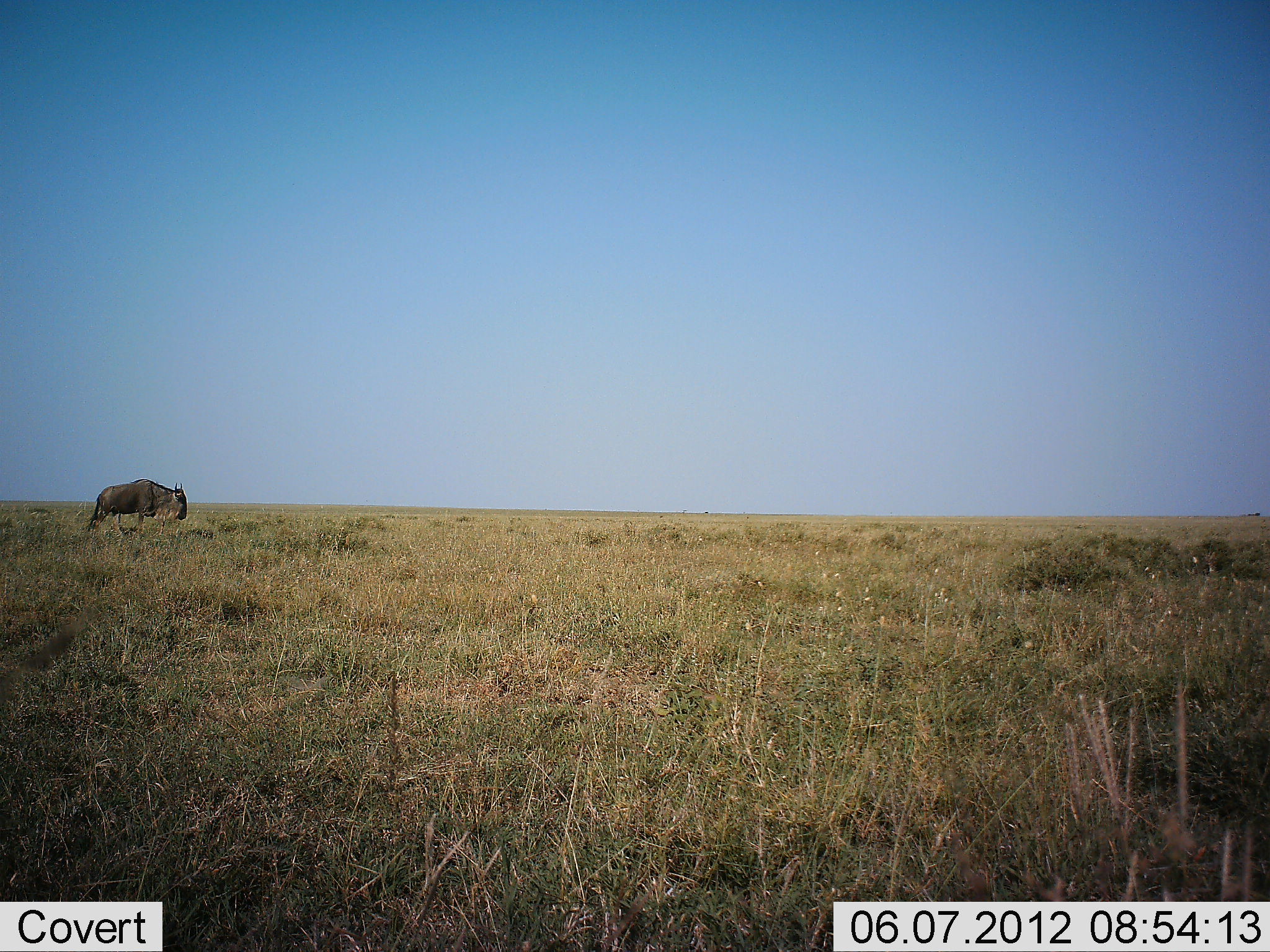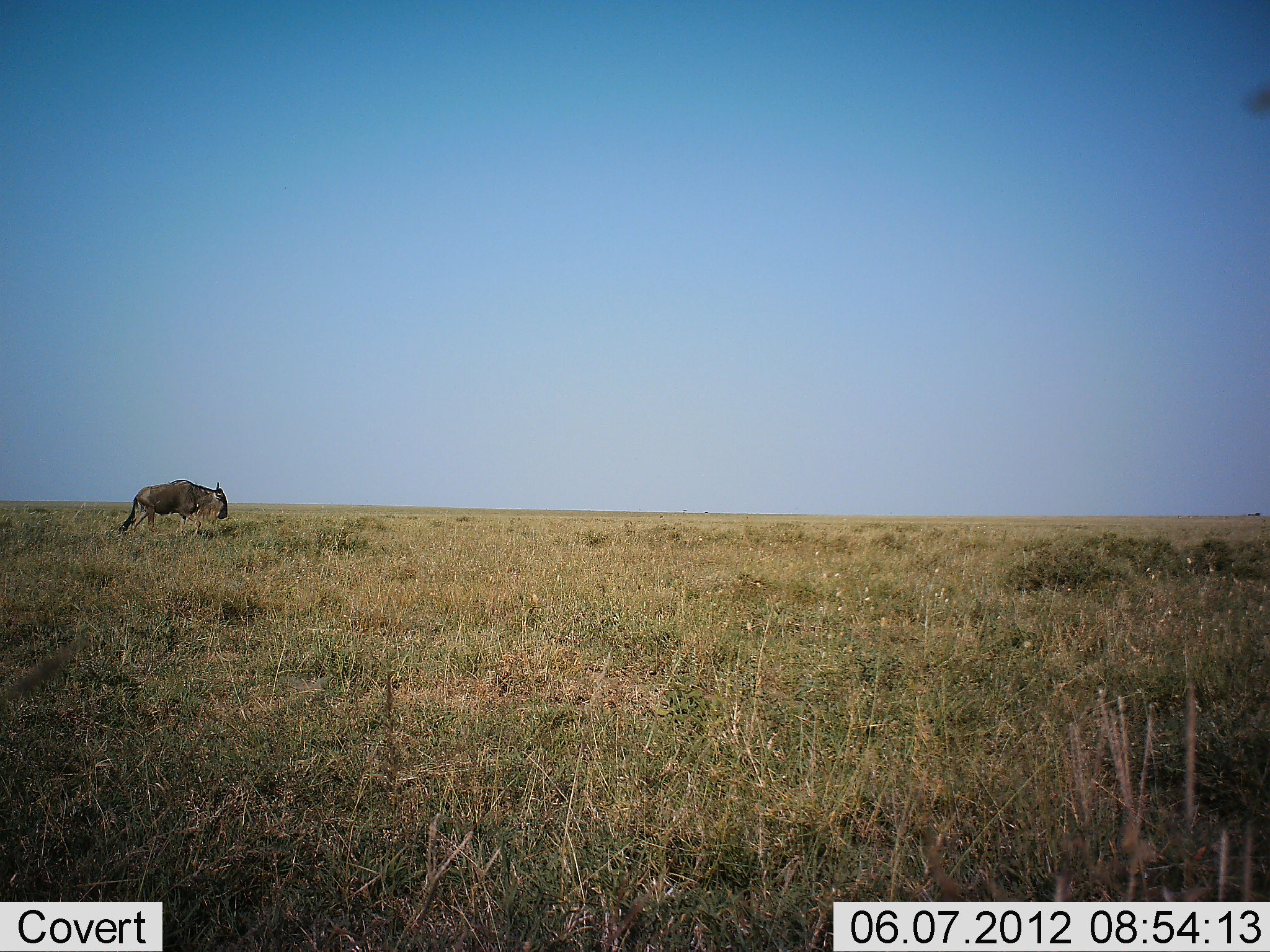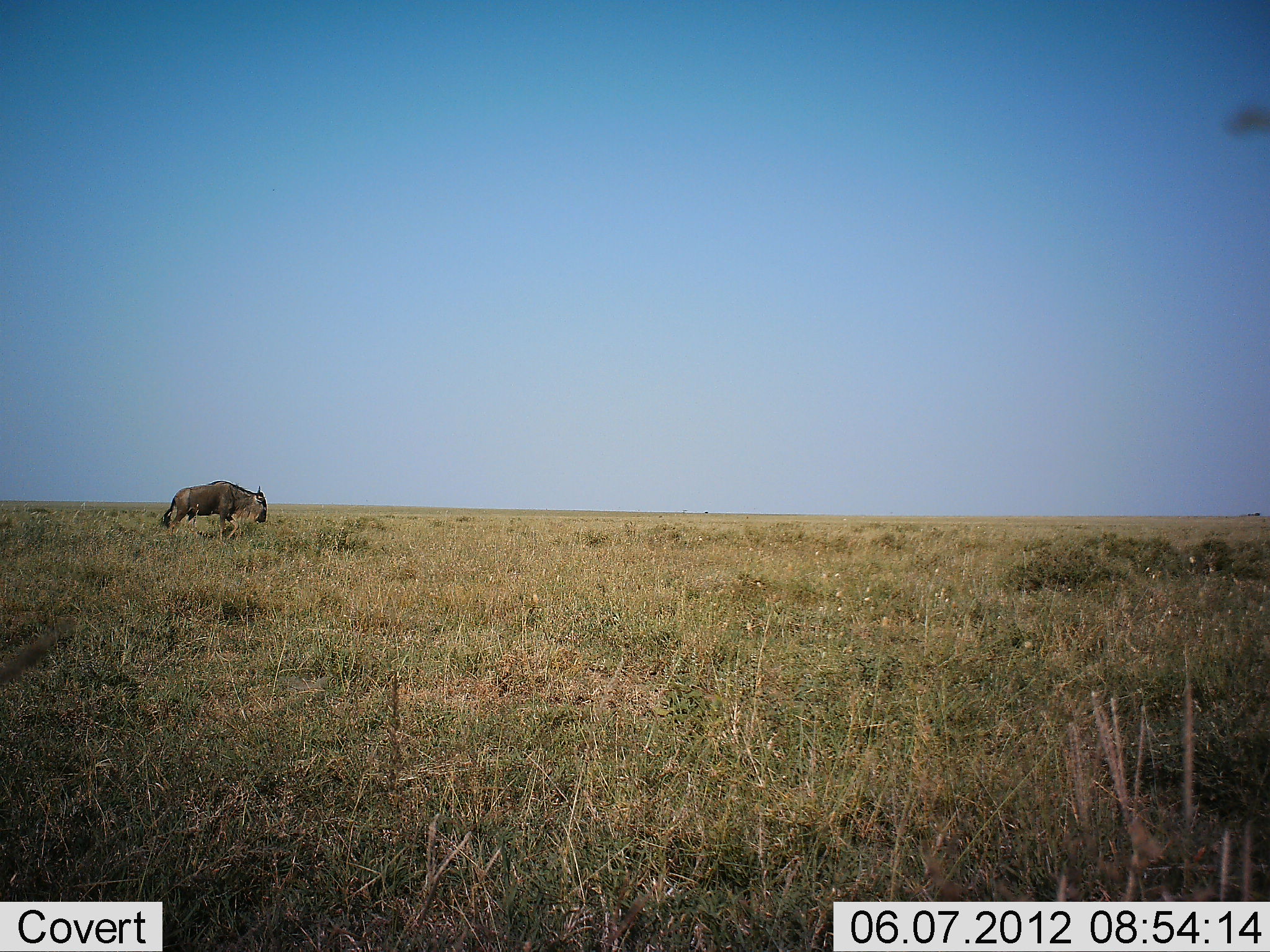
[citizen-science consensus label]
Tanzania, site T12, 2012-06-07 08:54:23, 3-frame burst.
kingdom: Animalia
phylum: Chordata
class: Mammalia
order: Artiodactyla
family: Bovidae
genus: Connochaetes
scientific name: Connochaetes taurinus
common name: blue wildebeest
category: wildebeest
Wildebeest (blue wildebeest) (Connochaetes taurinus), count 1. Behavior (volunteer vote fractions): standing 0%, resting 0%, moving 90%, interacting 0%. Young present (vote fraction): 0%. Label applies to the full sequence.